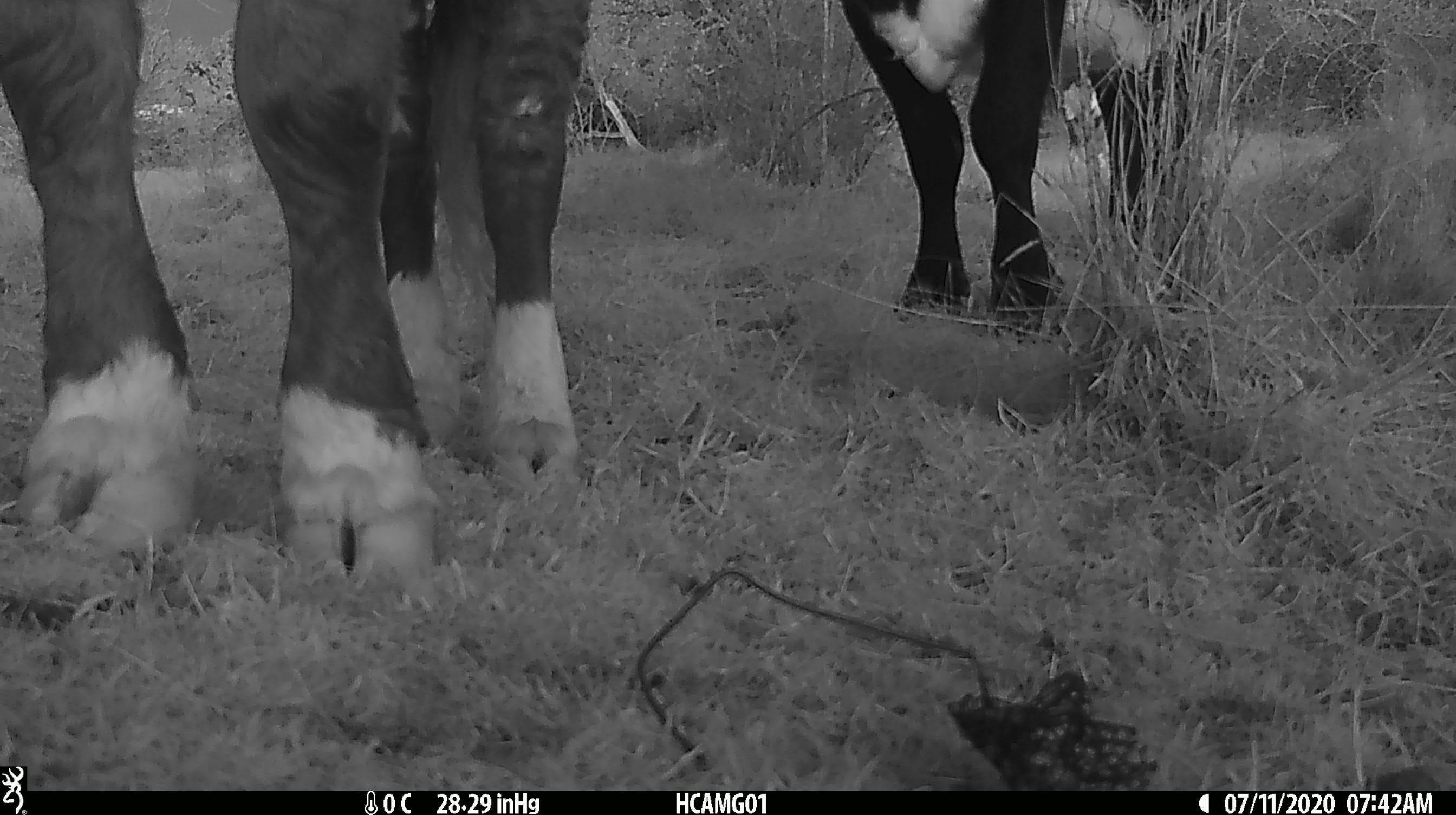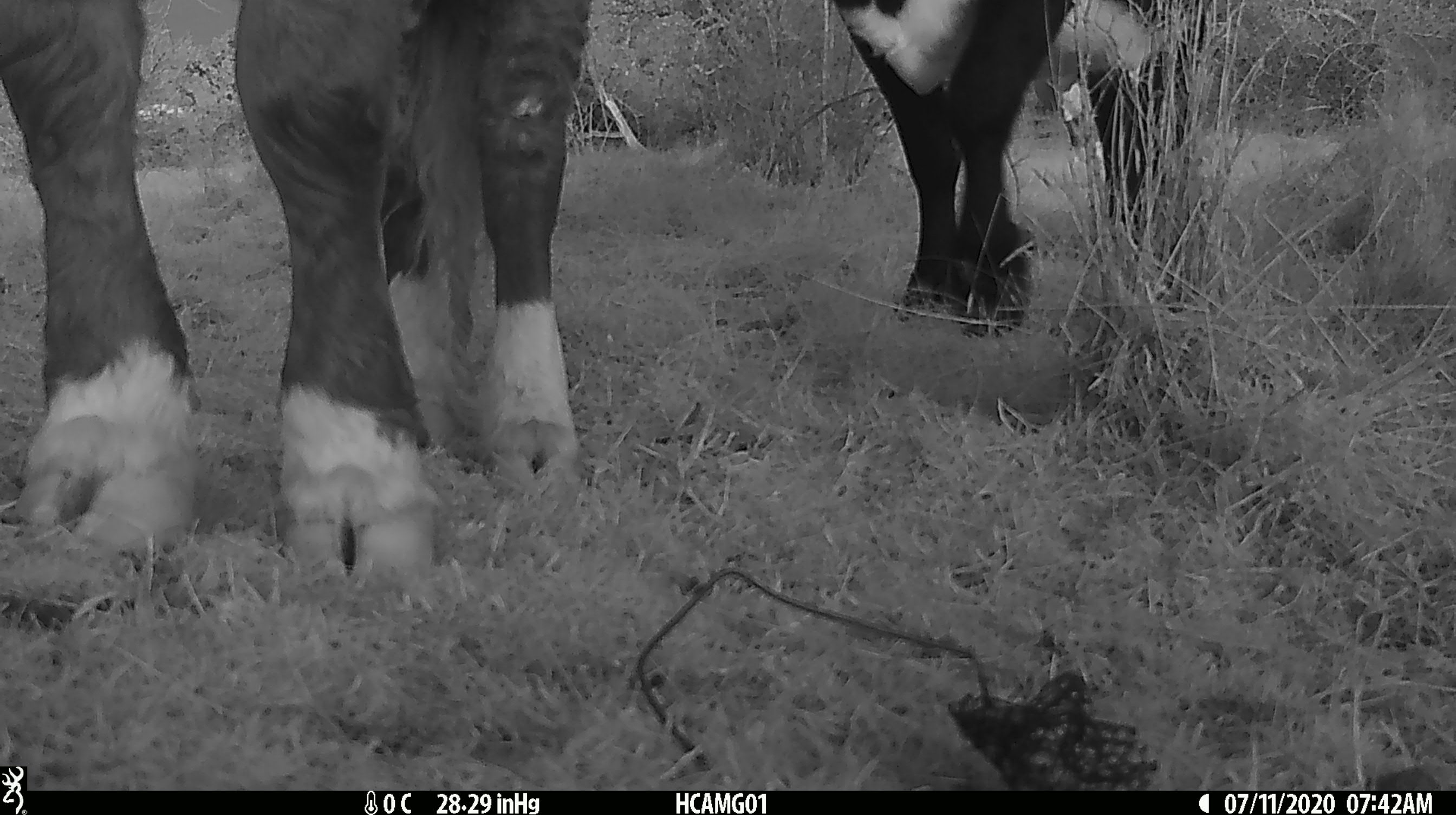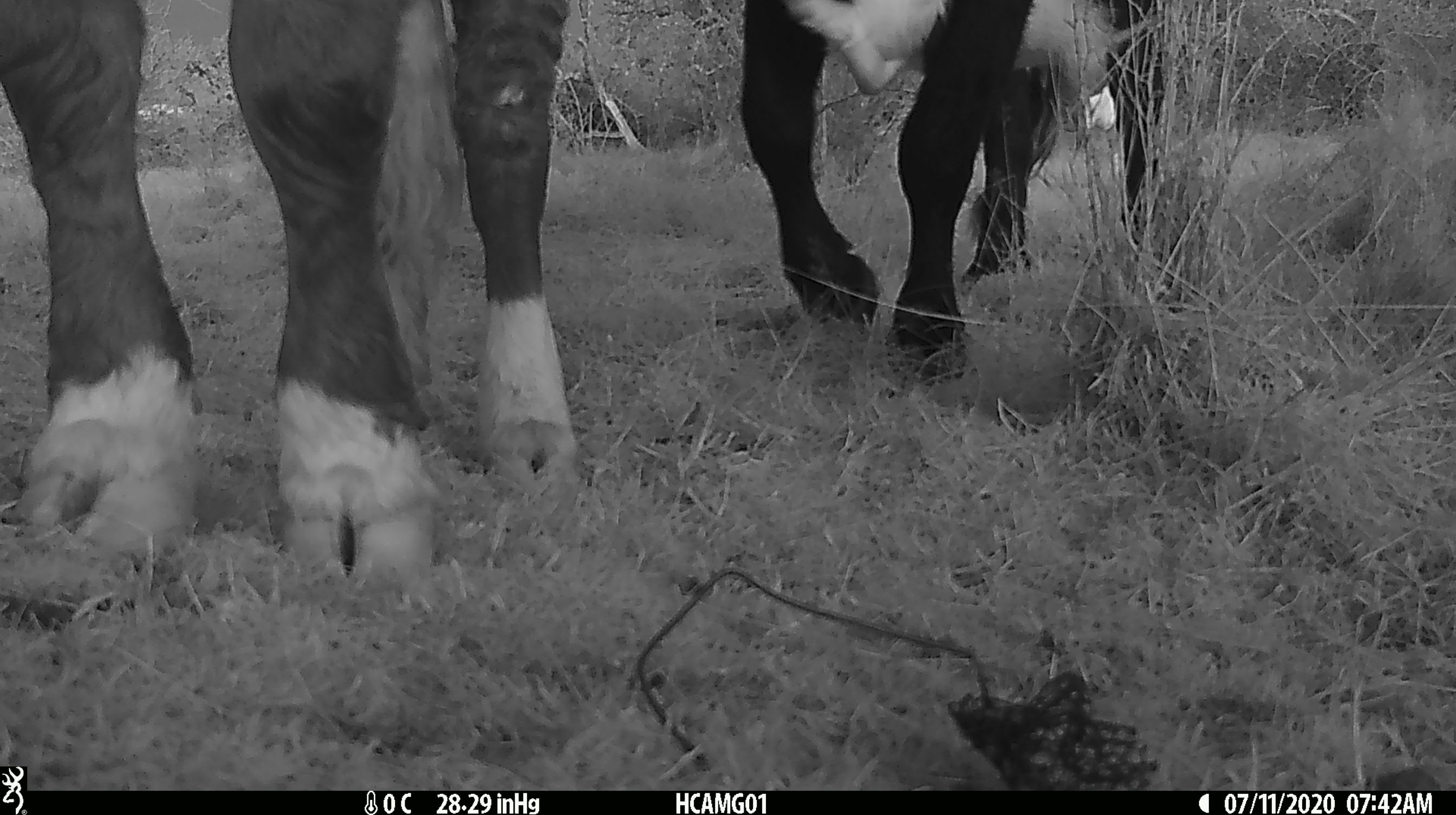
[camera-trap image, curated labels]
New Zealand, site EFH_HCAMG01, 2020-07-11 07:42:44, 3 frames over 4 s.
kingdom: Animalia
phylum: Chordata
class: Mammalia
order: Artiodactyla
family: Bovidae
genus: Bos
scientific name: Bos taurus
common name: domestic cow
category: cow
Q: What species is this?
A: Cow (domestic cow) (Bos taurus).